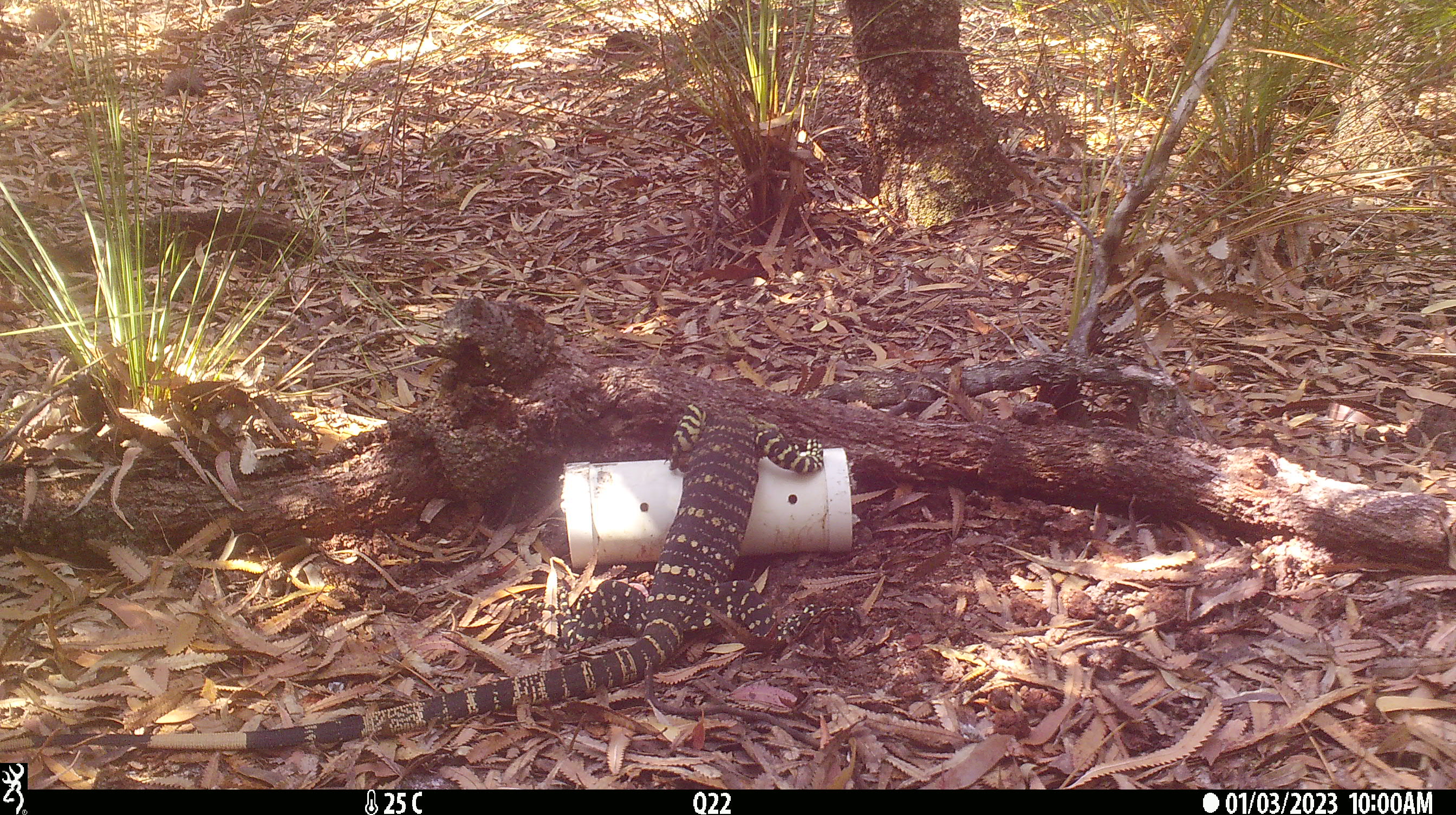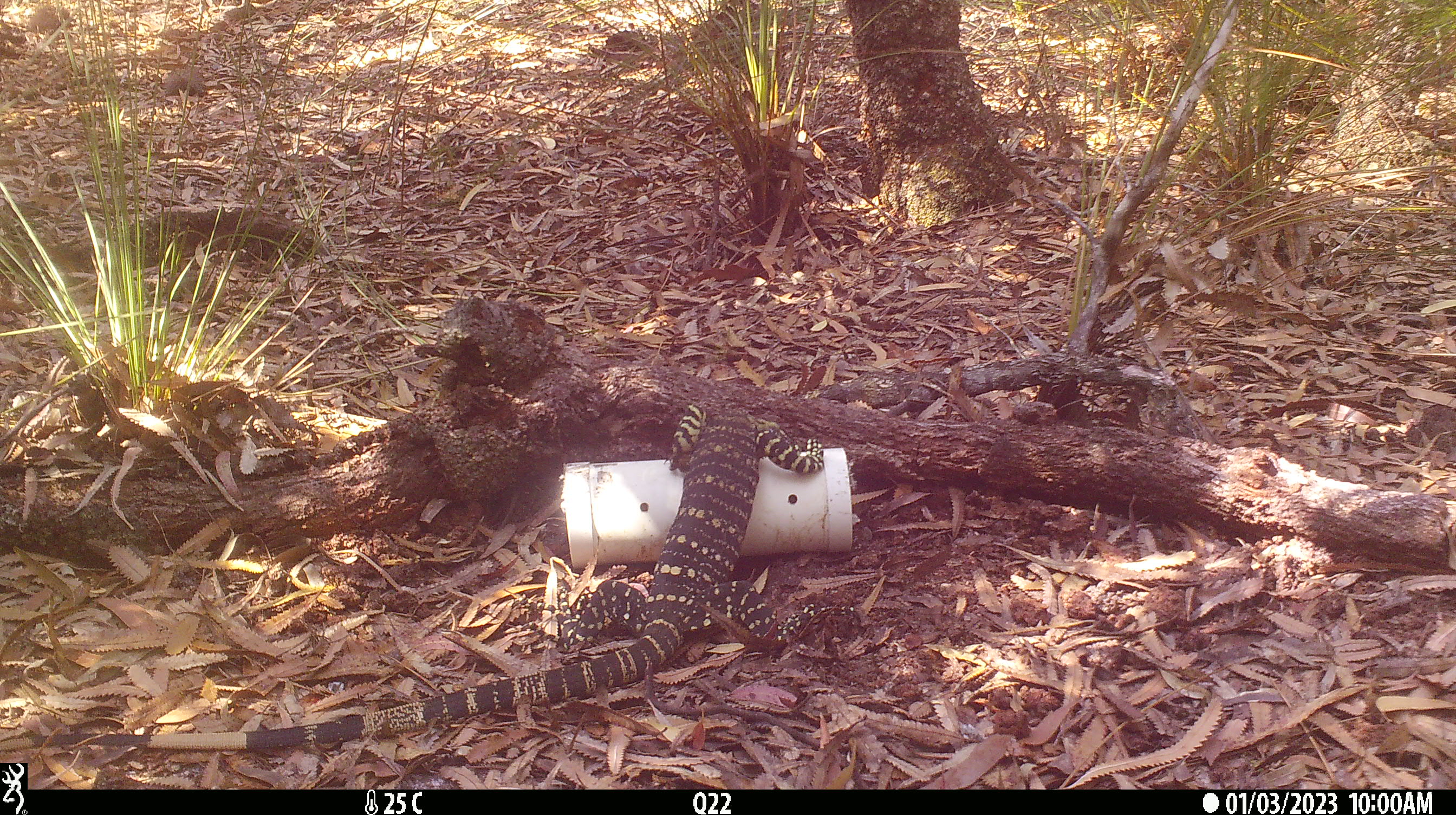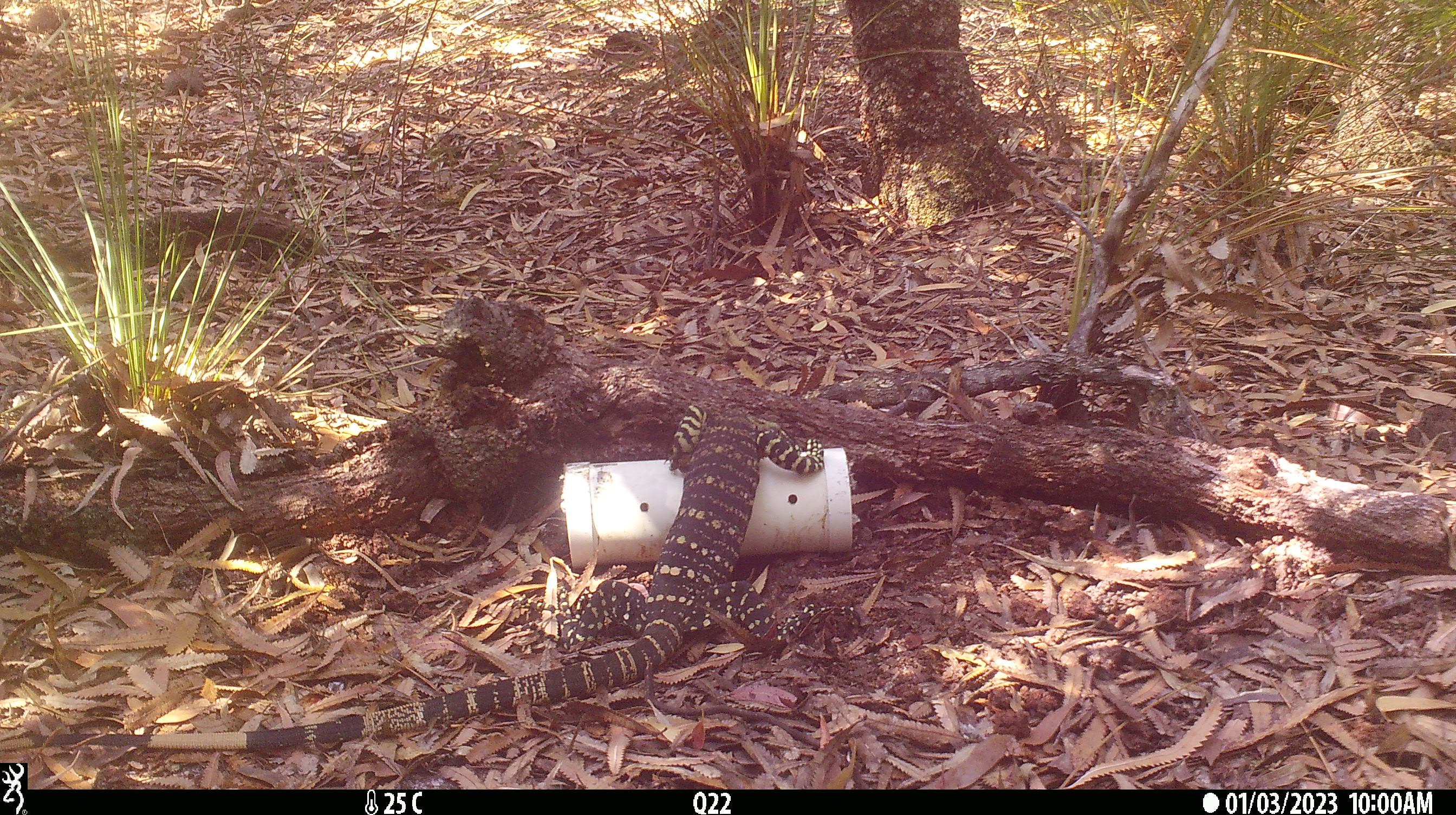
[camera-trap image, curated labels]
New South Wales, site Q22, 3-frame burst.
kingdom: Animalia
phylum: Chordata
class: Reptilia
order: Squamata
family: Varanidae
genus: Varanus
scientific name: Varanus varius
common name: lace monitor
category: goanna